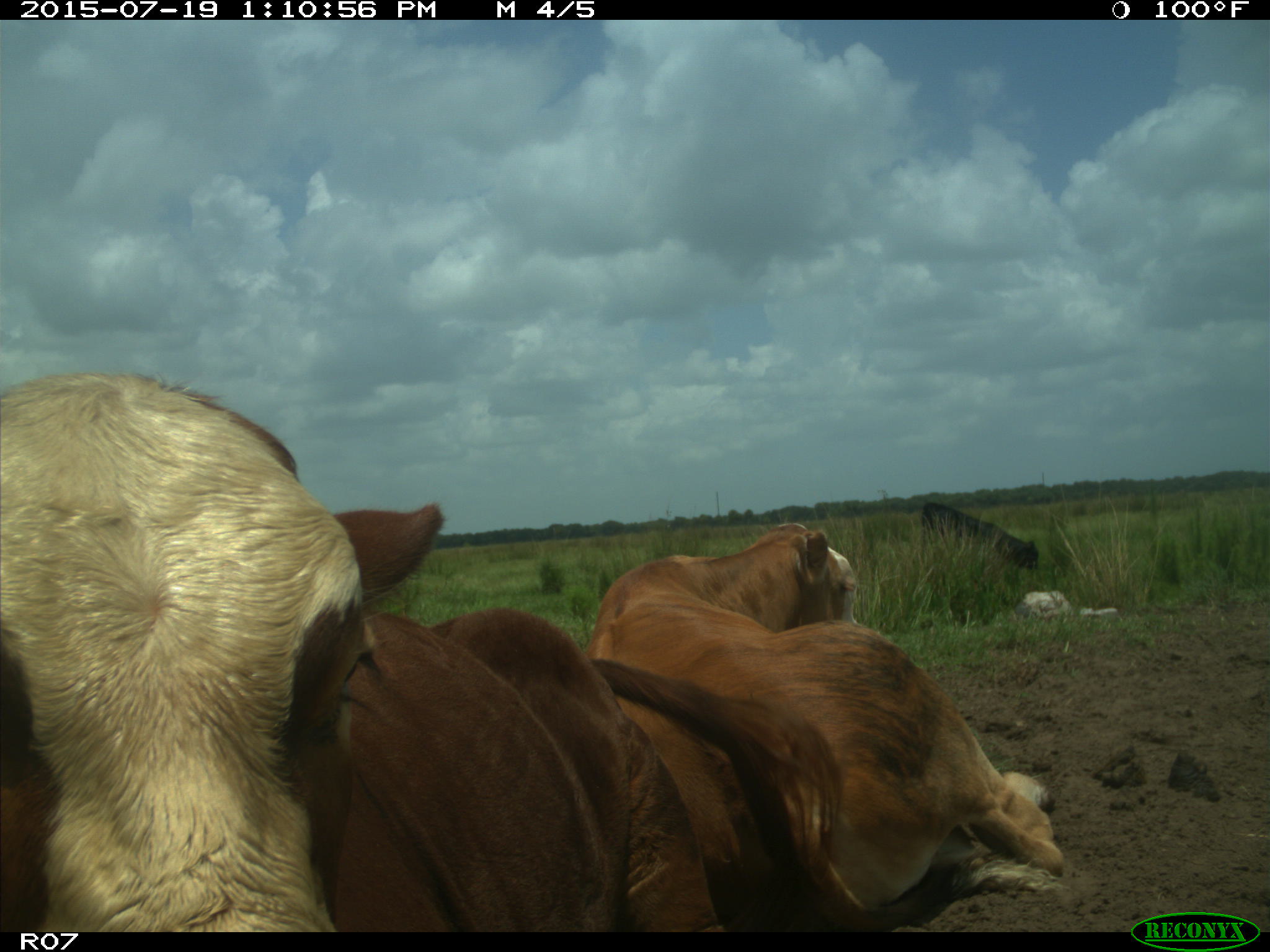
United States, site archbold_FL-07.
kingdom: Animalia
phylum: Chordata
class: Mammalia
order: Artiodactyla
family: Bovidae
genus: Bos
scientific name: Bos taurus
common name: domestic cow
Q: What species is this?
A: Bos taurus (domestic cow).